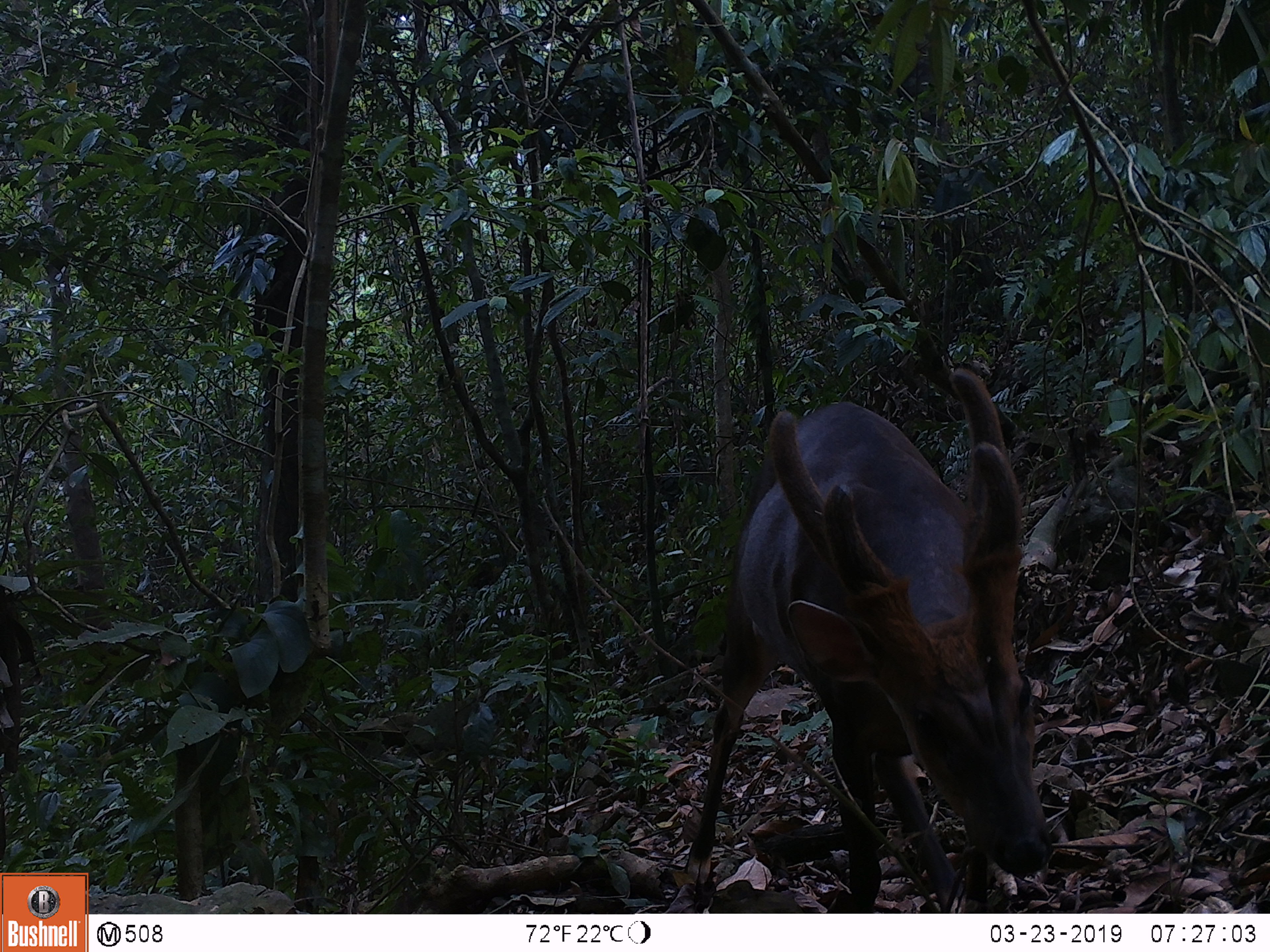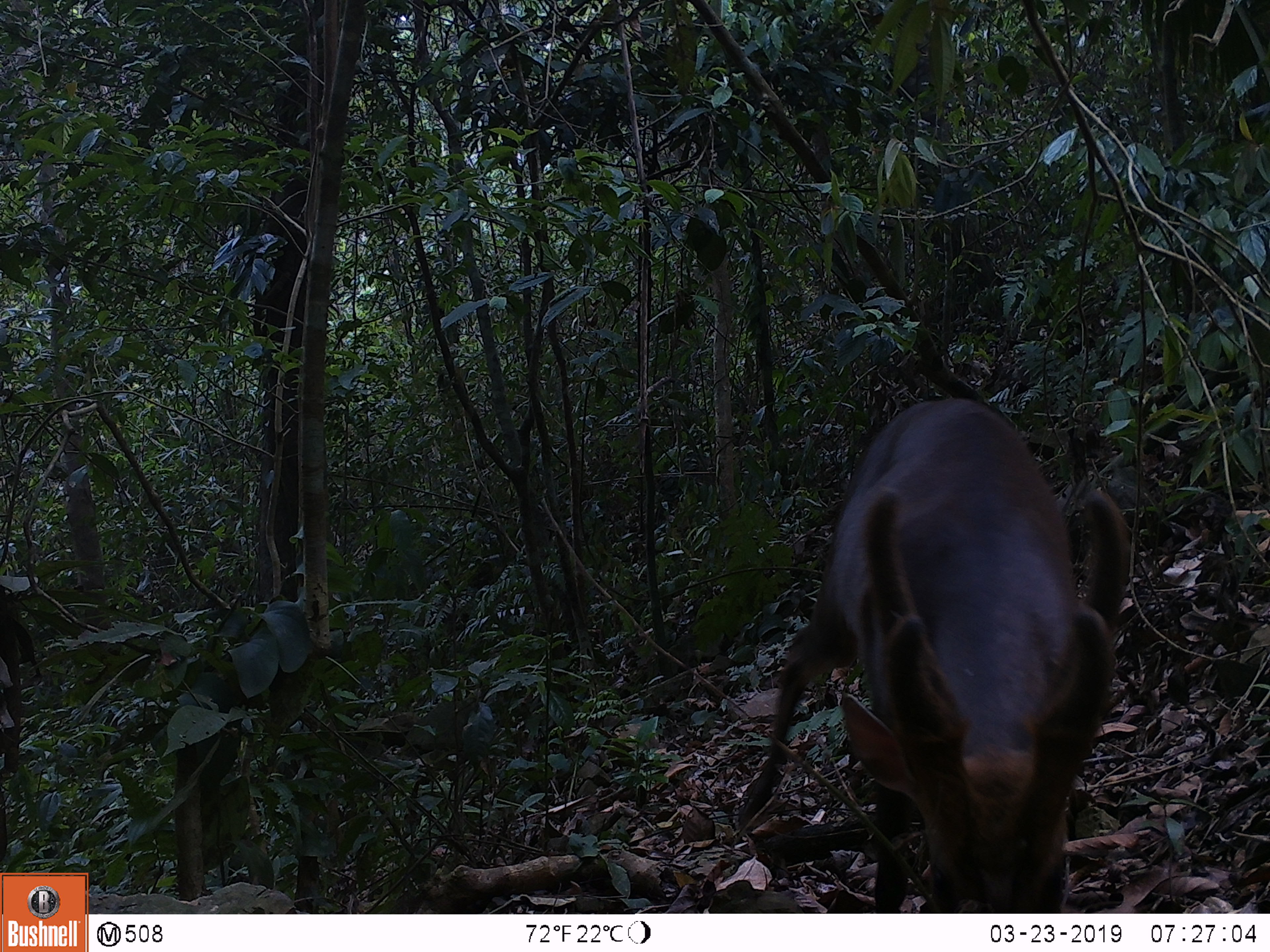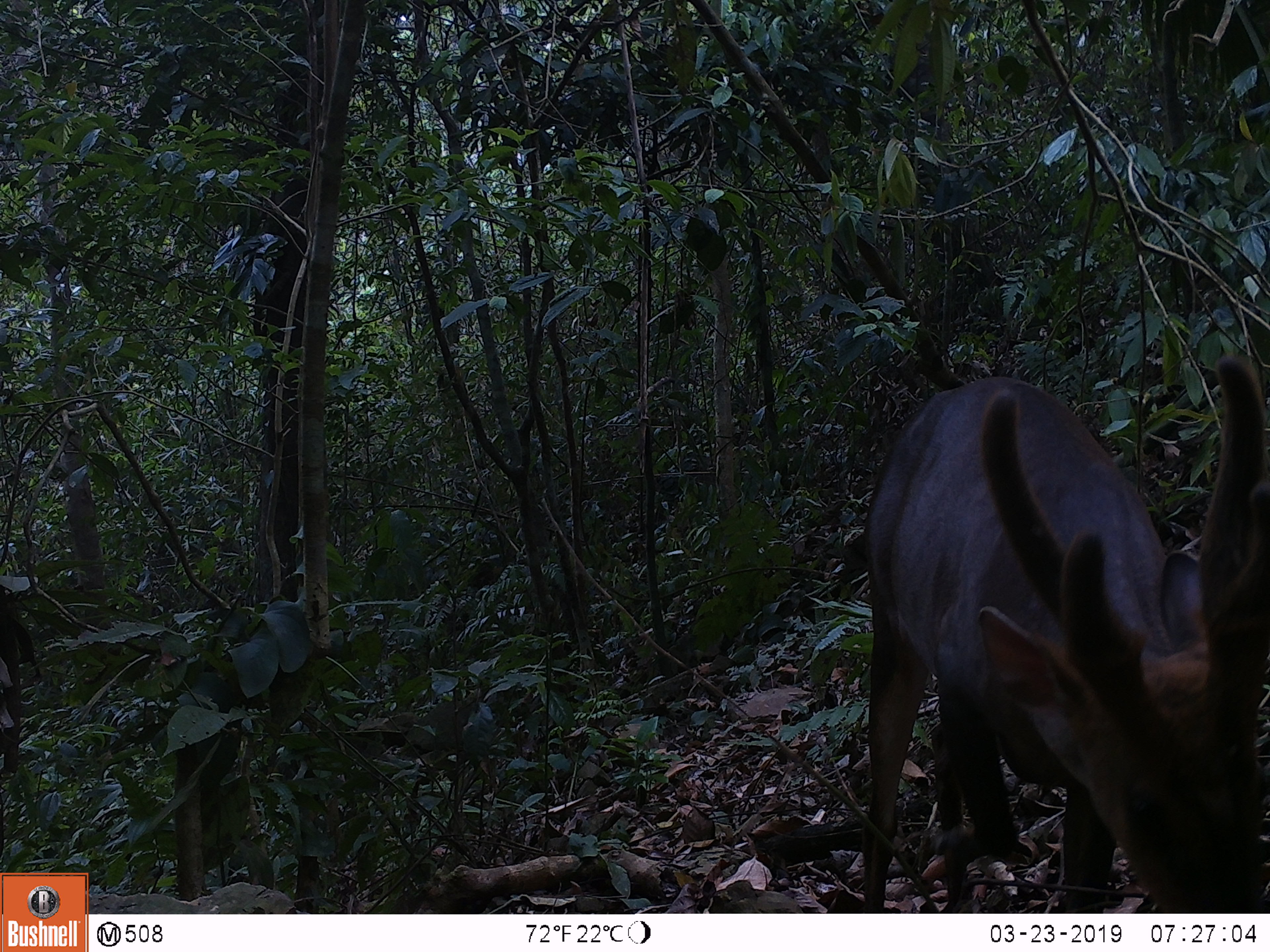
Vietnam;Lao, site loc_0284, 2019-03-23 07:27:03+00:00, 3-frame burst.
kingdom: Animalia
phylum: Chordata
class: Mammalia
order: Artiodactyla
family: Cervidae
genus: Muntiacus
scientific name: Muntiacus vuquangensis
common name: large-antlered muntjac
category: large antlered muntjac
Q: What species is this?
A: Large antlered muntjac (large-antlered muntjac) (Muntiacus vuquangensis).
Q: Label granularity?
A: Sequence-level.